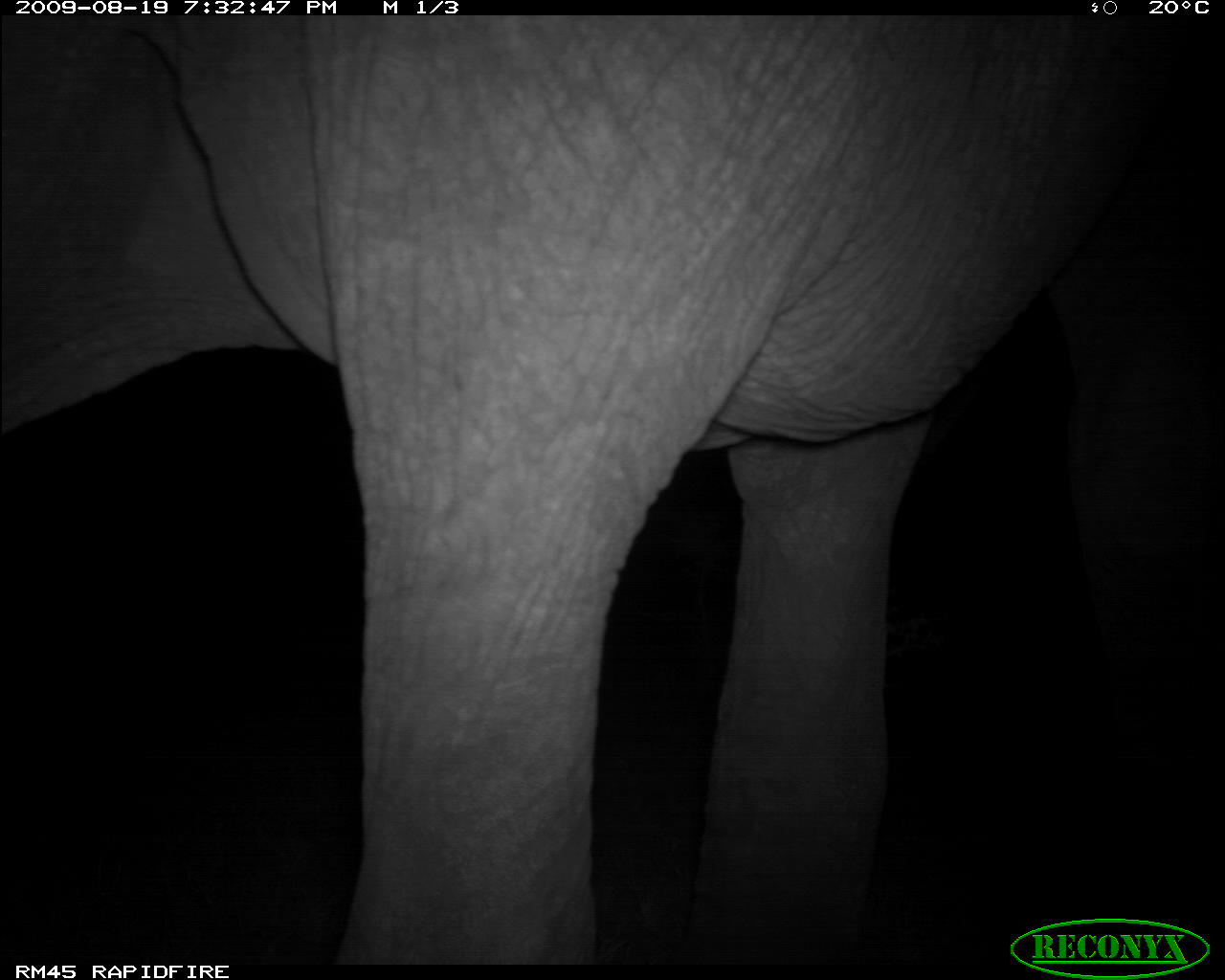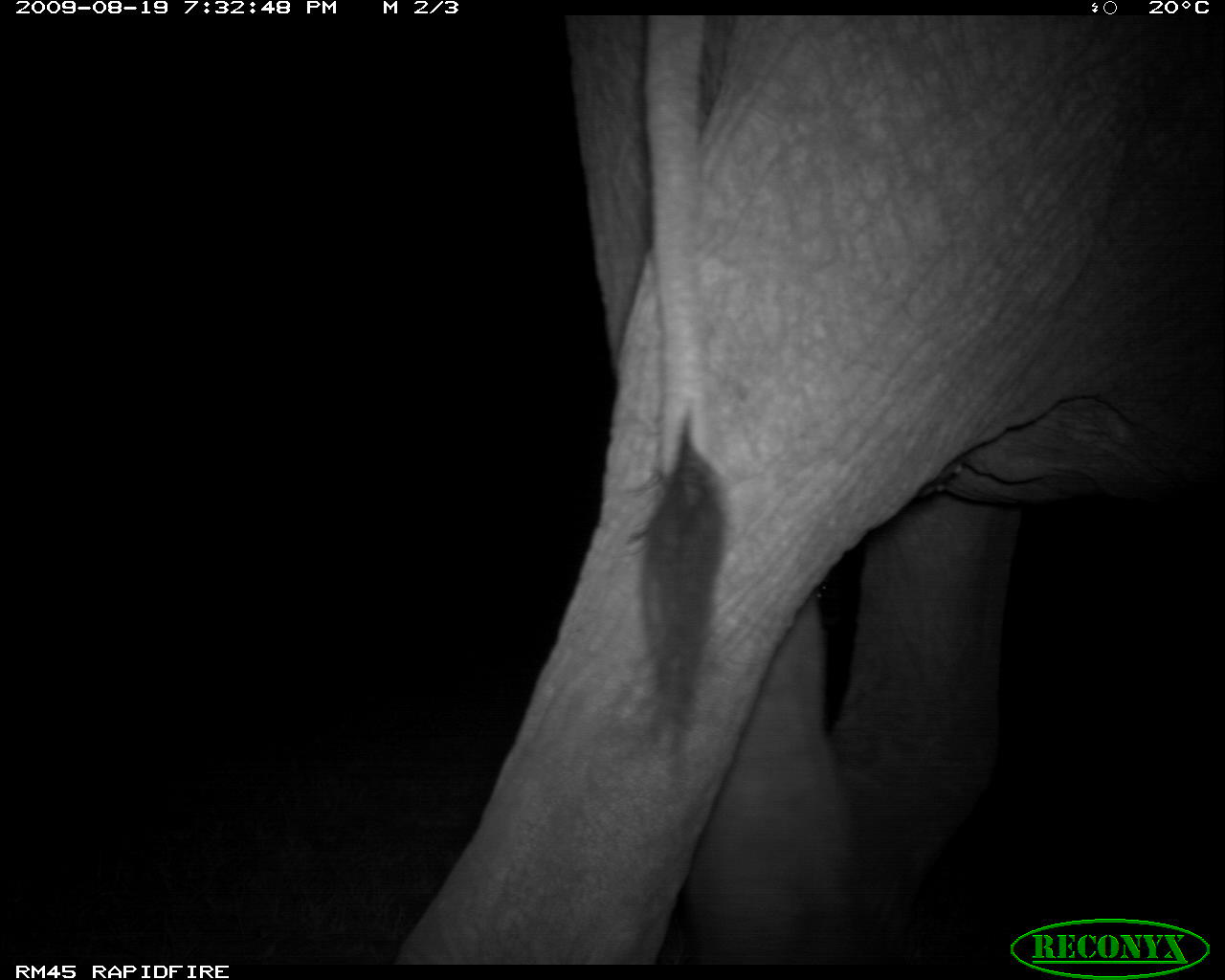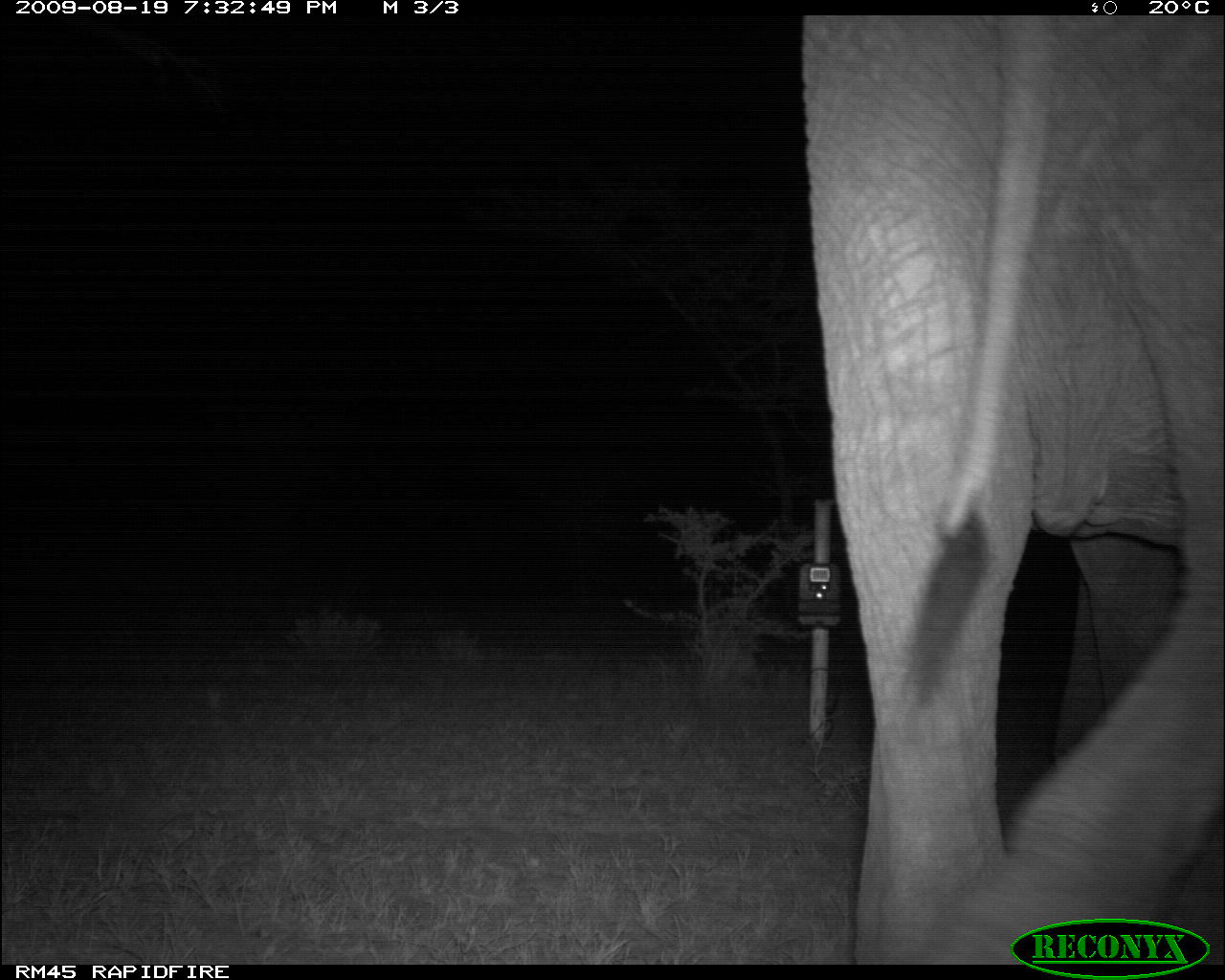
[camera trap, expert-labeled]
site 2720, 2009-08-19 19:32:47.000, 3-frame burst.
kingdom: Animalia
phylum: Chordata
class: Mammalia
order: Proboscidea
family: Elephantidae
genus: Loxodonta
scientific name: Loxodonta africana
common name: african bush elephant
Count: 1.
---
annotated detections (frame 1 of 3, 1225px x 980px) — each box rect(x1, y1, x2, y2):
loxodonta africana: rect(0, 15, 1225, 965)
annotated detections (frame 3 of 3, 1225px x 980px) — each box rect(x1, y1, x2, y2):
loxodonta africana: rect(798, 15, 1225, 964)